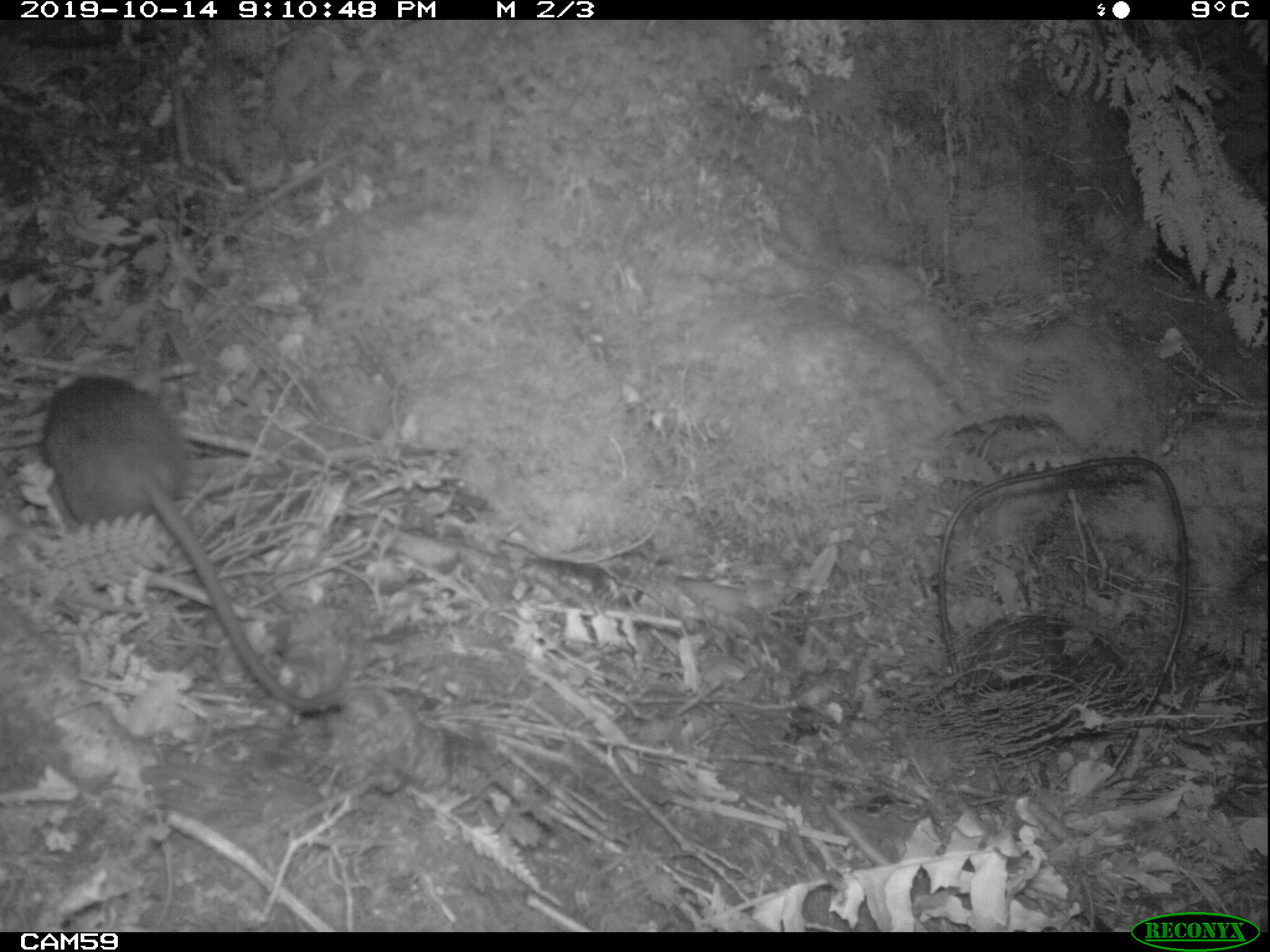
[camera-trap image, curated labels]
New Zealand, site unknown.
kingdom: Animalia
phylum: Chordata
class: Mammalia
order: Rodentia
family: Muridae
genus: Rattus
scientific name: Rattus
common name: rat